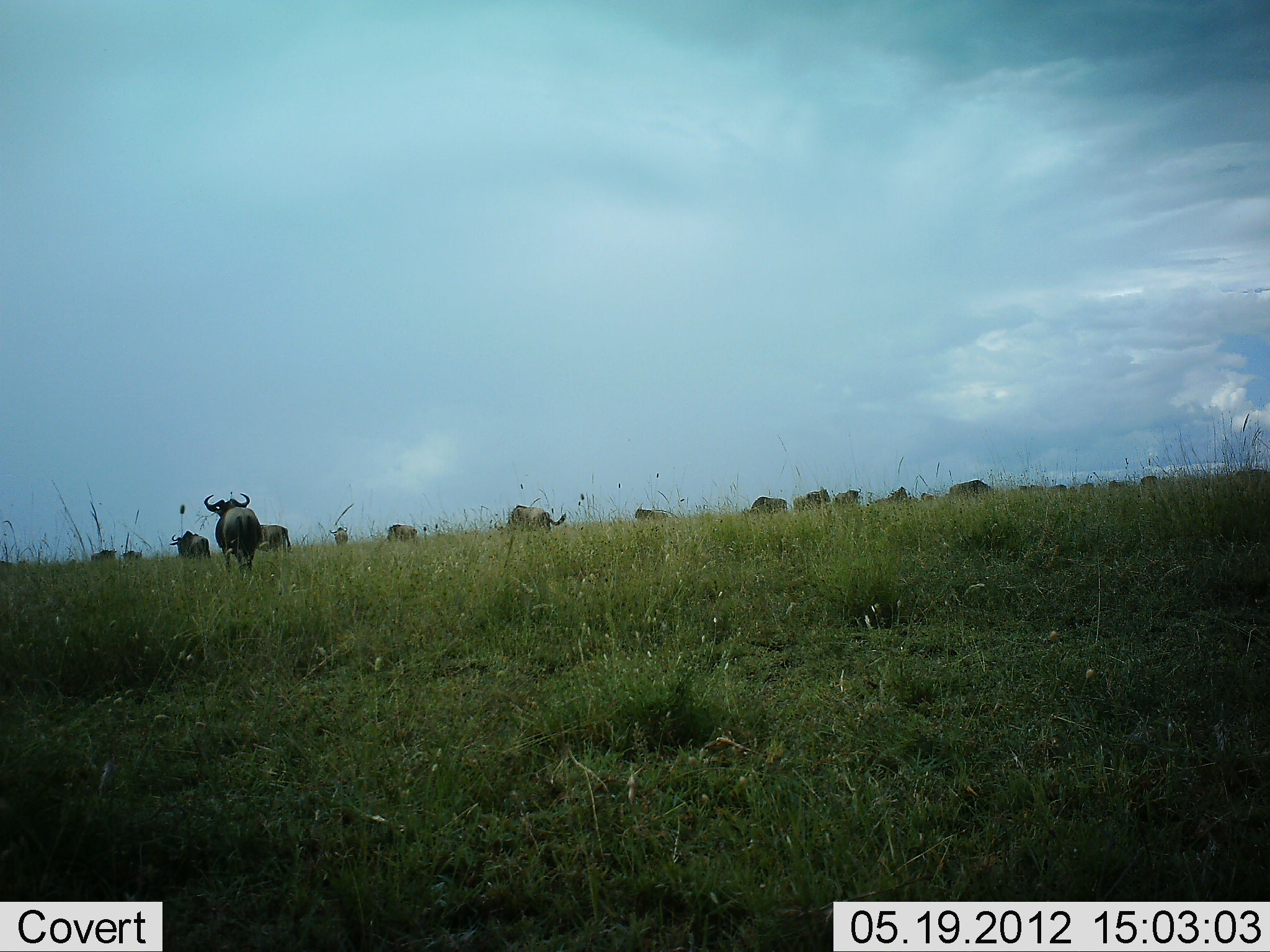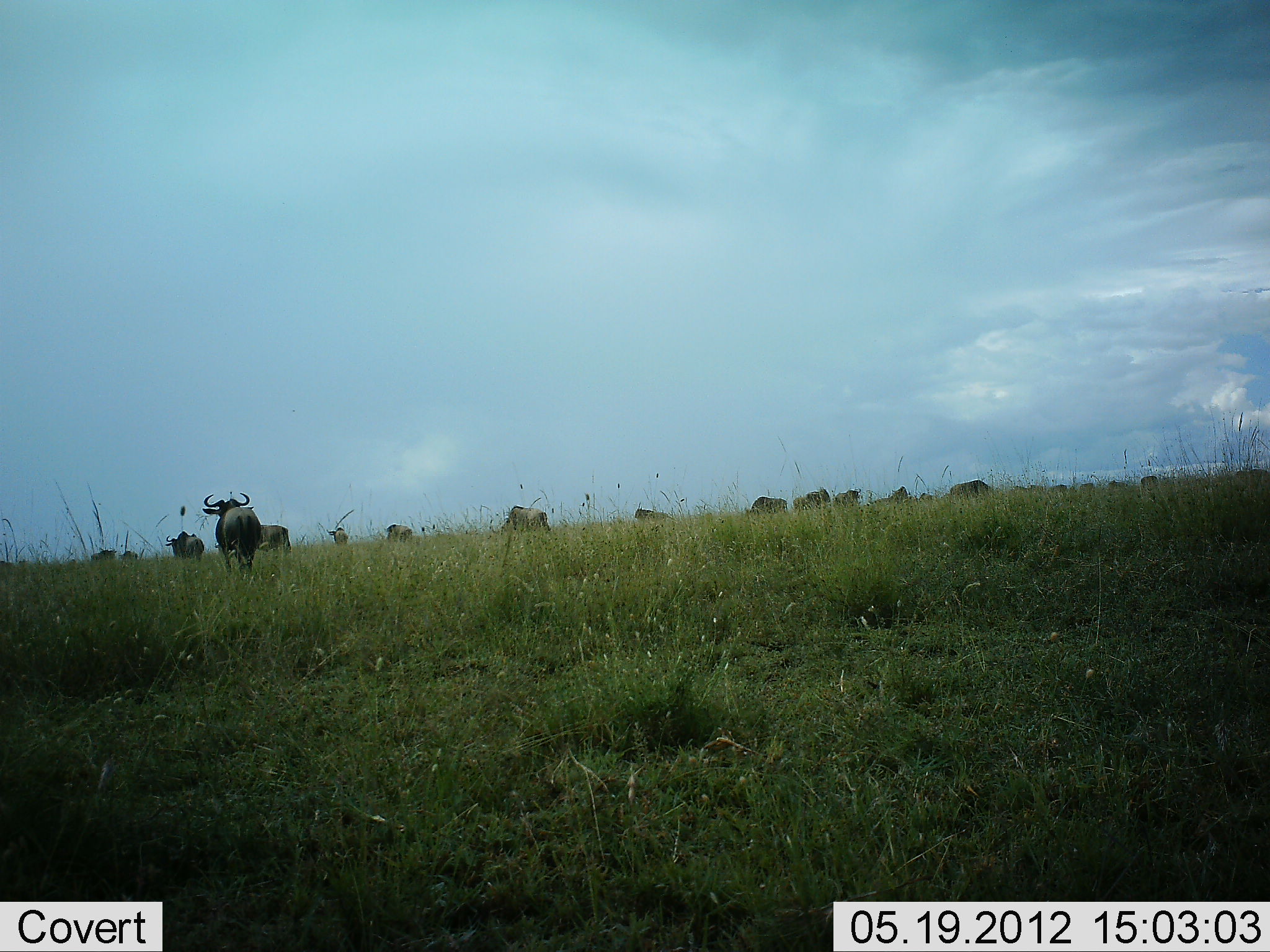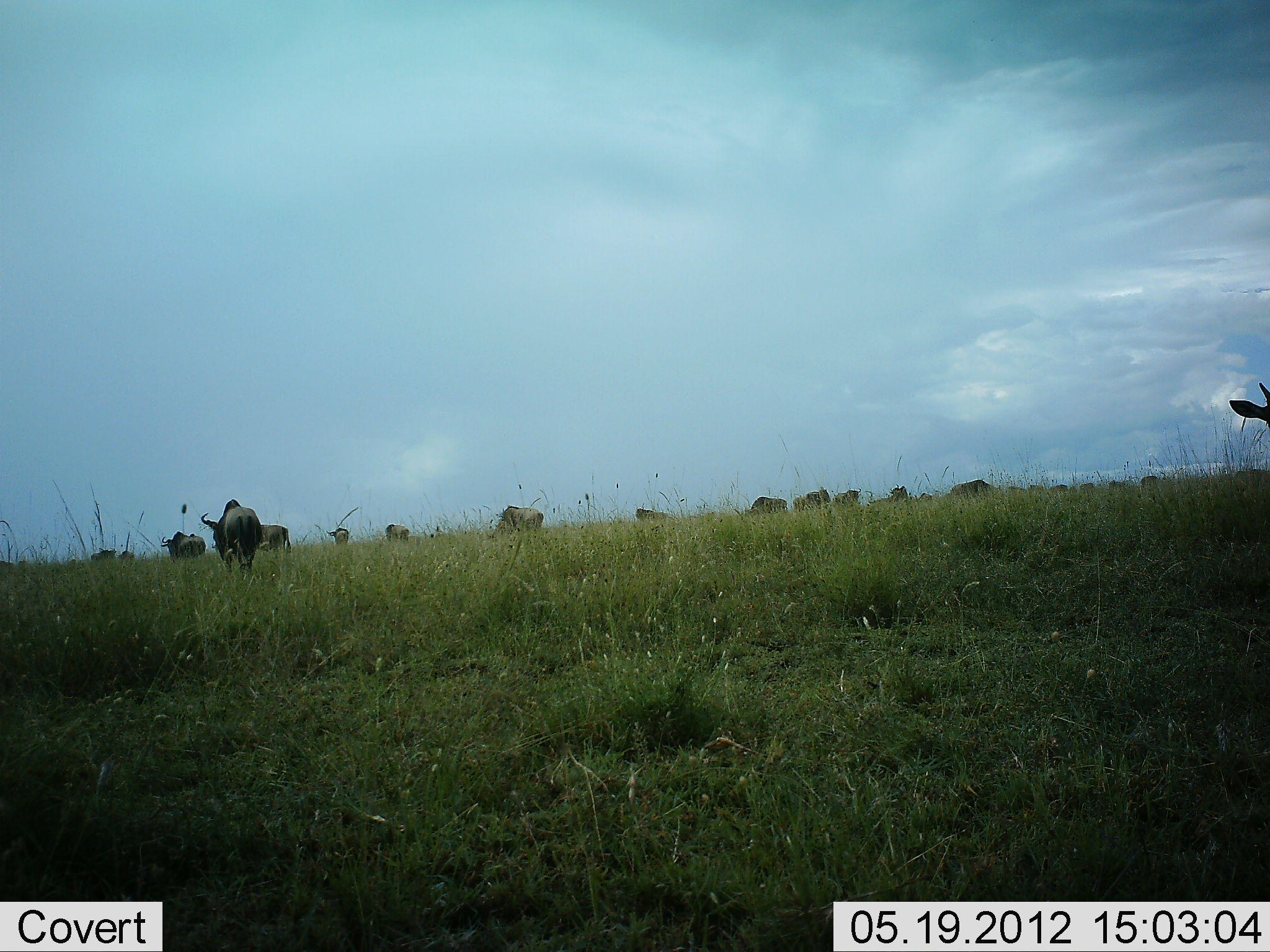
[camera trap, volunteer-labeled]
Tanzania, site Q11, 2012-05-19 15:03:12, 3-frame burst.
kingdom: Animalia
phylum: Chordata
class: Mammalia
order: Artiodactyla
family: Bovidae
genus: Connochaetes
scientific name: Connochaetes taurinus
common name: blue wildebeest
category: wildebeest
Wildebeest (blue wildebeest) (Connochaetes taurinus), count 11-50. Behavior (volunteer vote fractions): standing 30%, resting 10%, moving 60%, interacting 10%. Young present (vote fraction): 0%. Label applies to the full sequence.